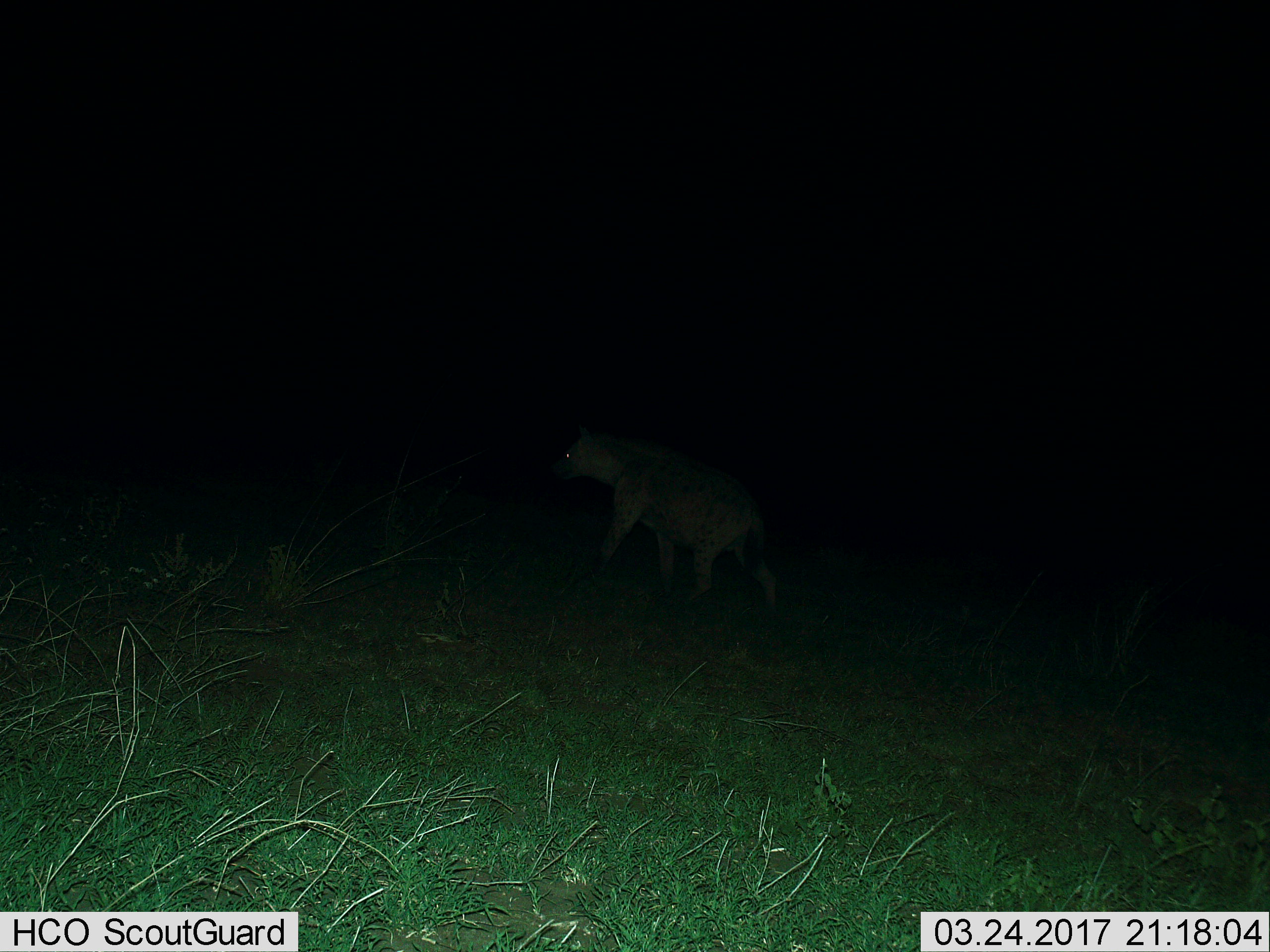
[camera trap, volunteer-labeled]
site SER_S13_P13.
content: unidentified animal